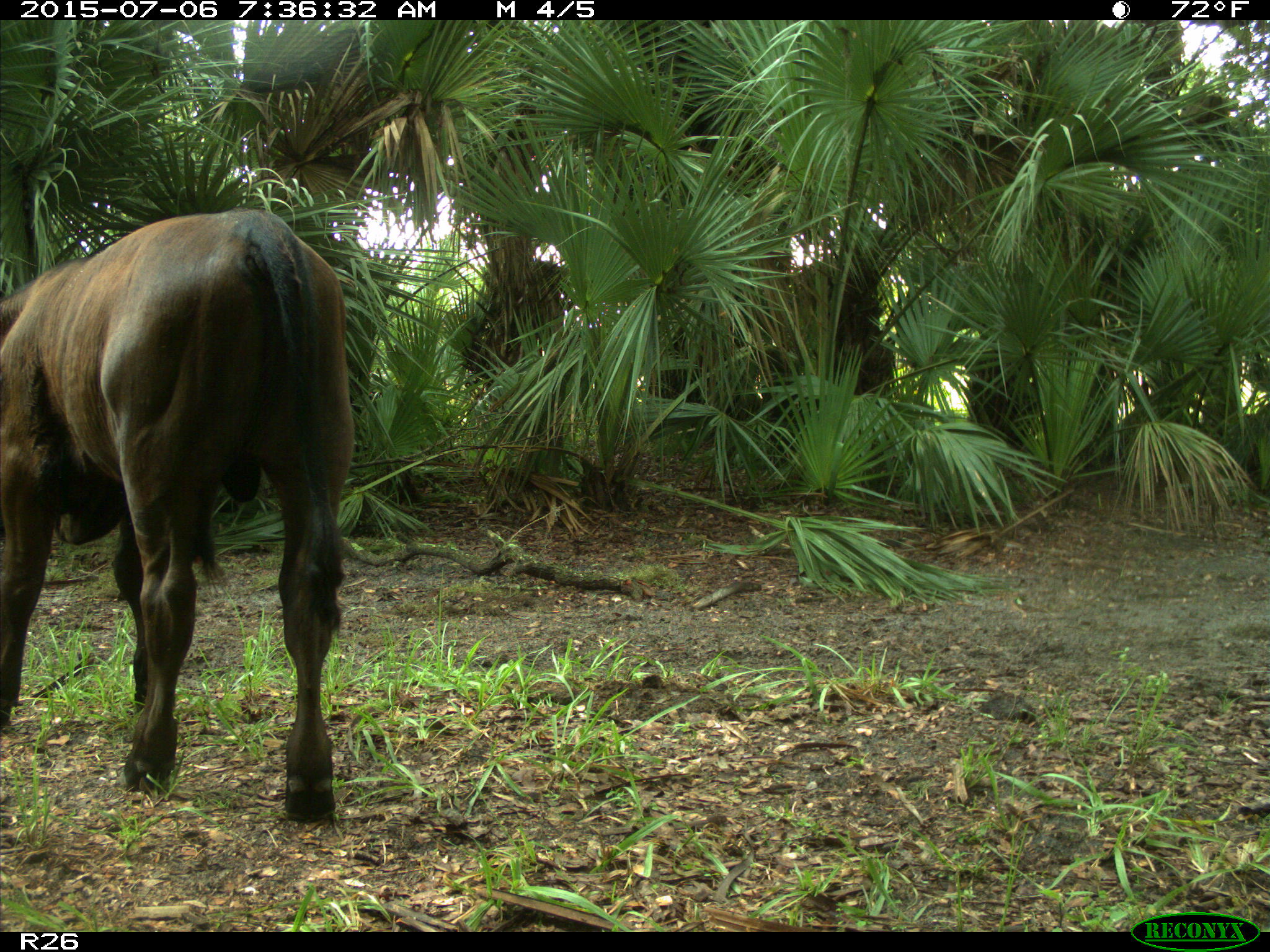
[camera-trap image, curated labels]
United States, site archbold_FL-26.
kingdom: Animalia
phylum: Chordata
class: Mammalia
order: Artiodactyla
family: Bovidae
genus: Bos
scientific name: Bos taurus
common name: domestic cow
Bos taurus (domestic cow).